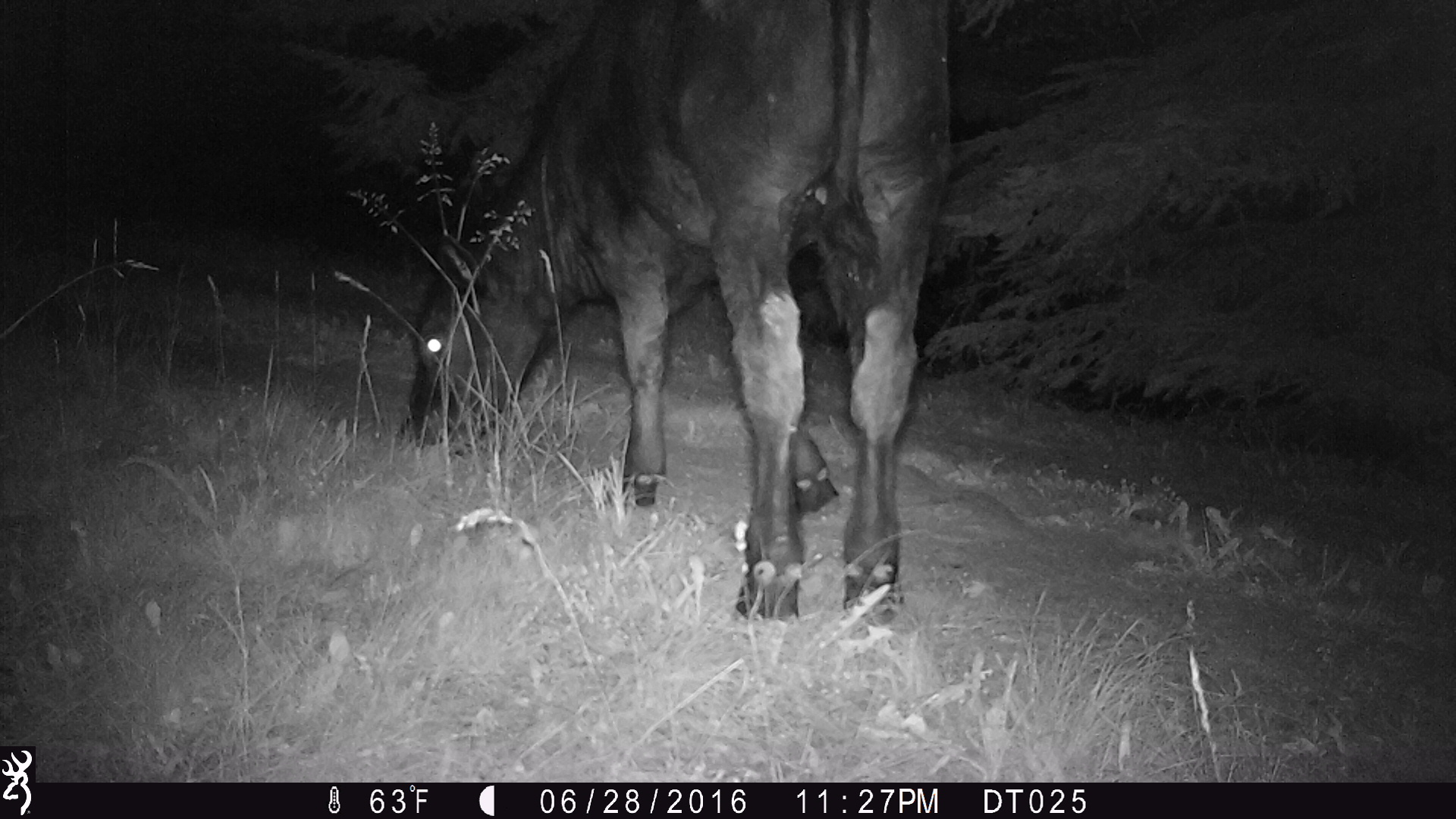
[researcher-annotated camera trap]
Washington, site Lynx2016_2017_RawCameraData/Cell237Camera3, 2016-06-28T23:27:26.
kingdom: Animalia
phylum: Chordata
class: Mammalia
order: Artiodactyla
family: Bovidae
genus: Bos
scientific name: Bos taurus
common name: domestic cattle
Domestic cattle (Bos taurus). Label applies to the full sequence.